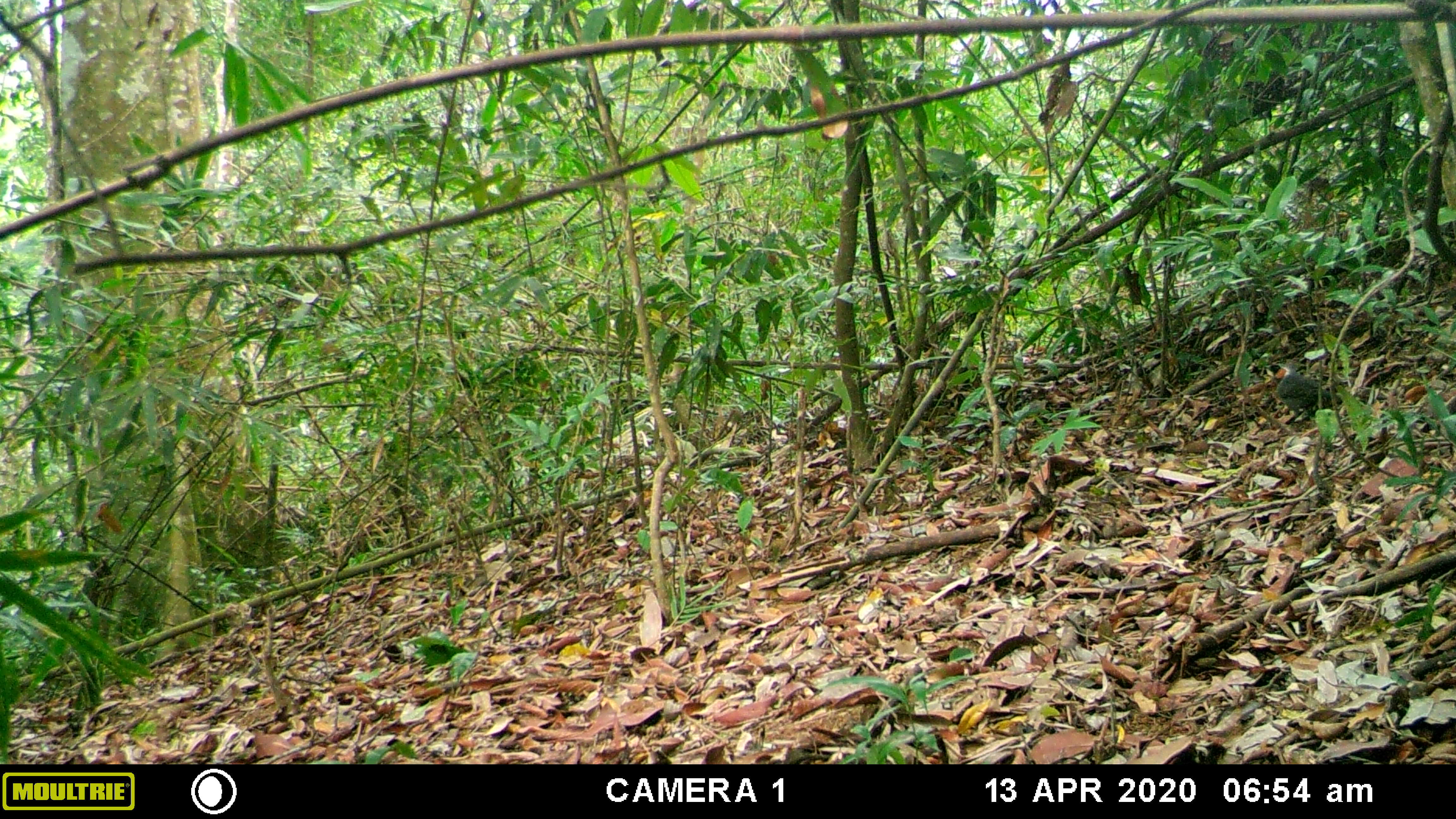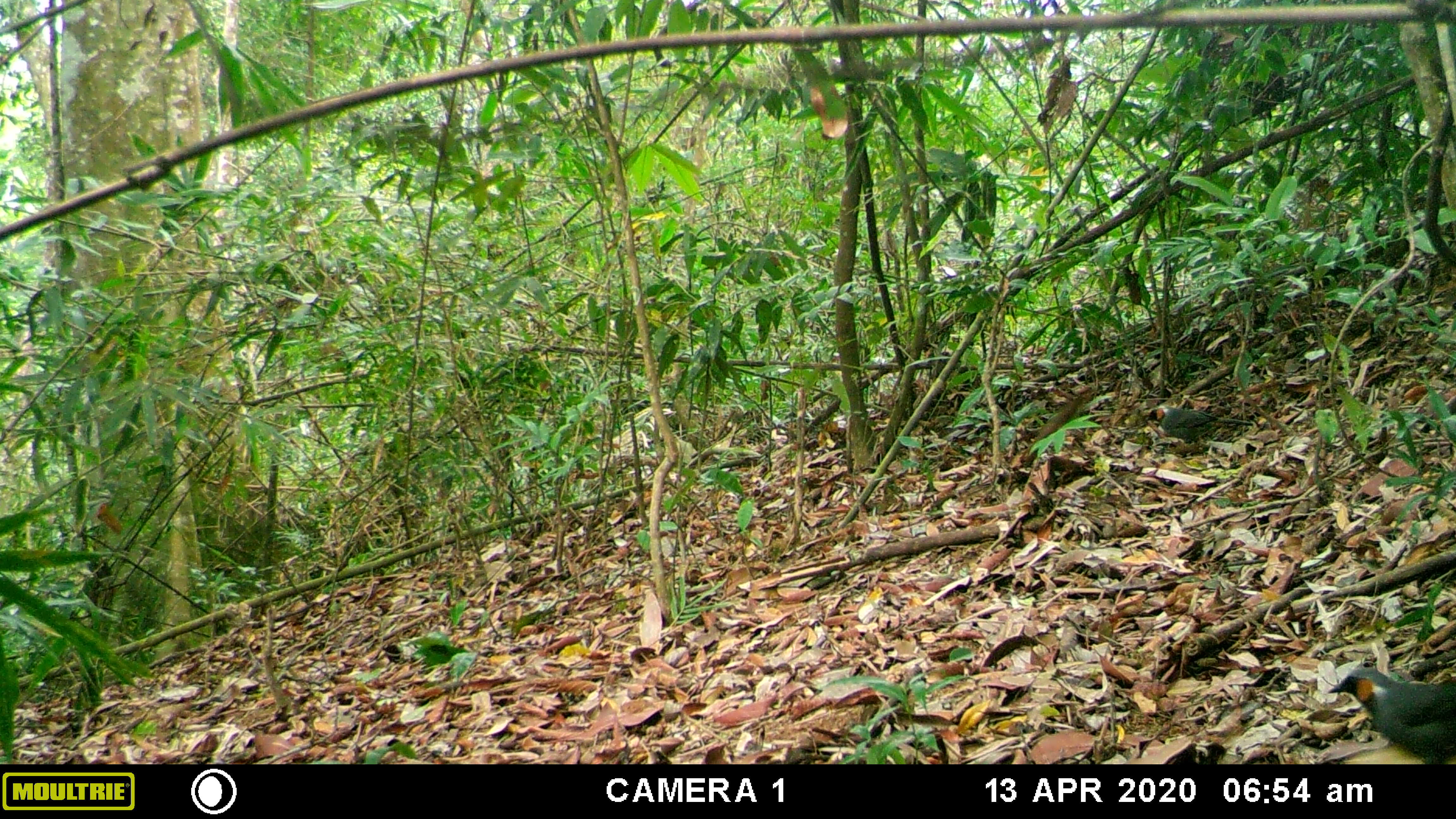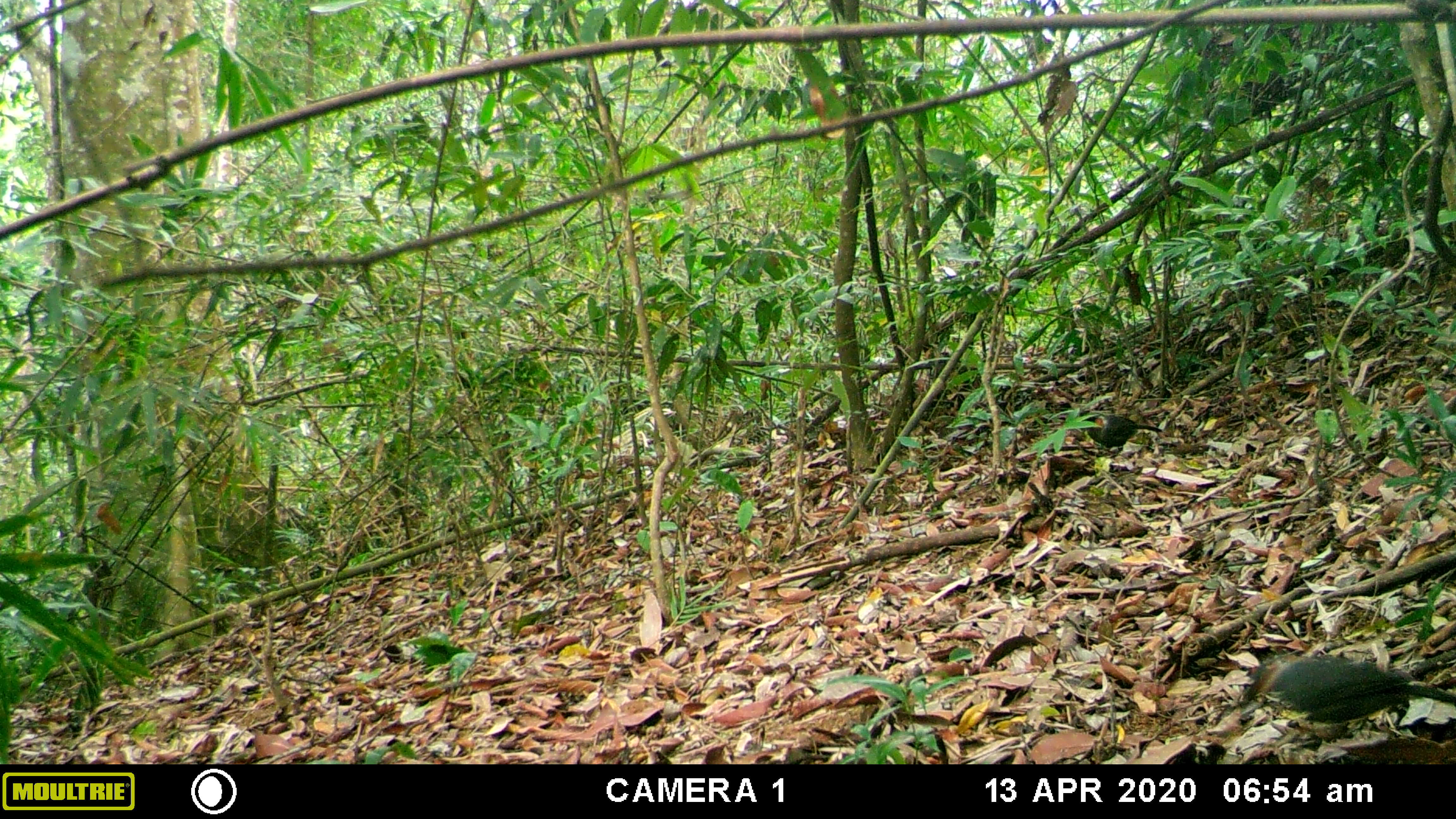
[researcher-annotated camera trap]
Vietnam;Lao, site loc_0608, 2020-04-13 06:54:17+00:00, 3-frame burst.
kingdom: Animalia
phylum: Chordata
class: Aves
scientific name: Aves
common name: bird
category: unidentified bird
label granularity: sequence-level